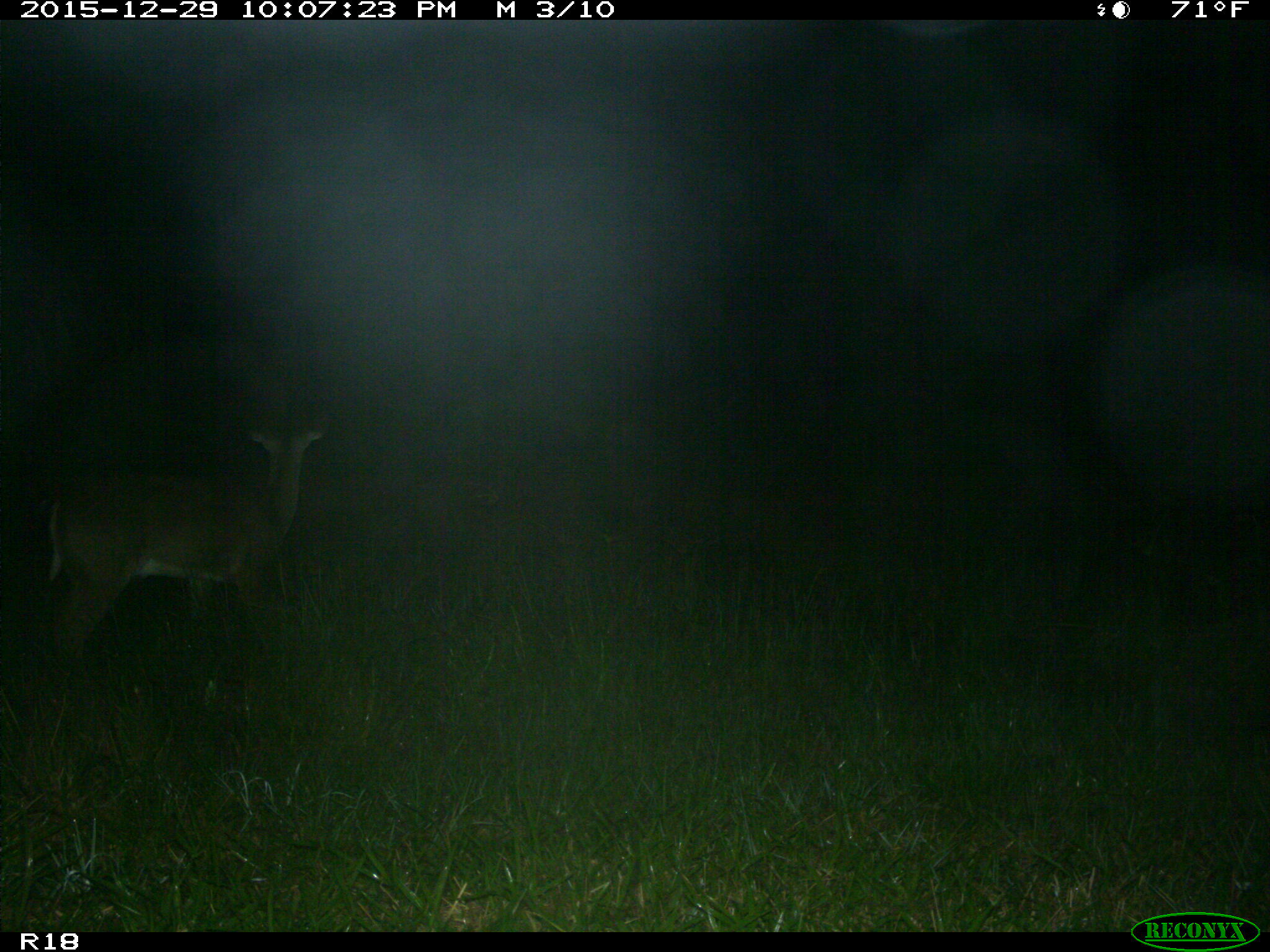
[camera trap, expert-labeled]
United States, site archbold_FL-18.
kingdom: Animalia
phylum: Chordata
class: Mammalia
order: Artiodactyla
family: Cervidae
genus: Odocoileus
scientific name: Odocoileus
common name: deer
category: unidentified deer